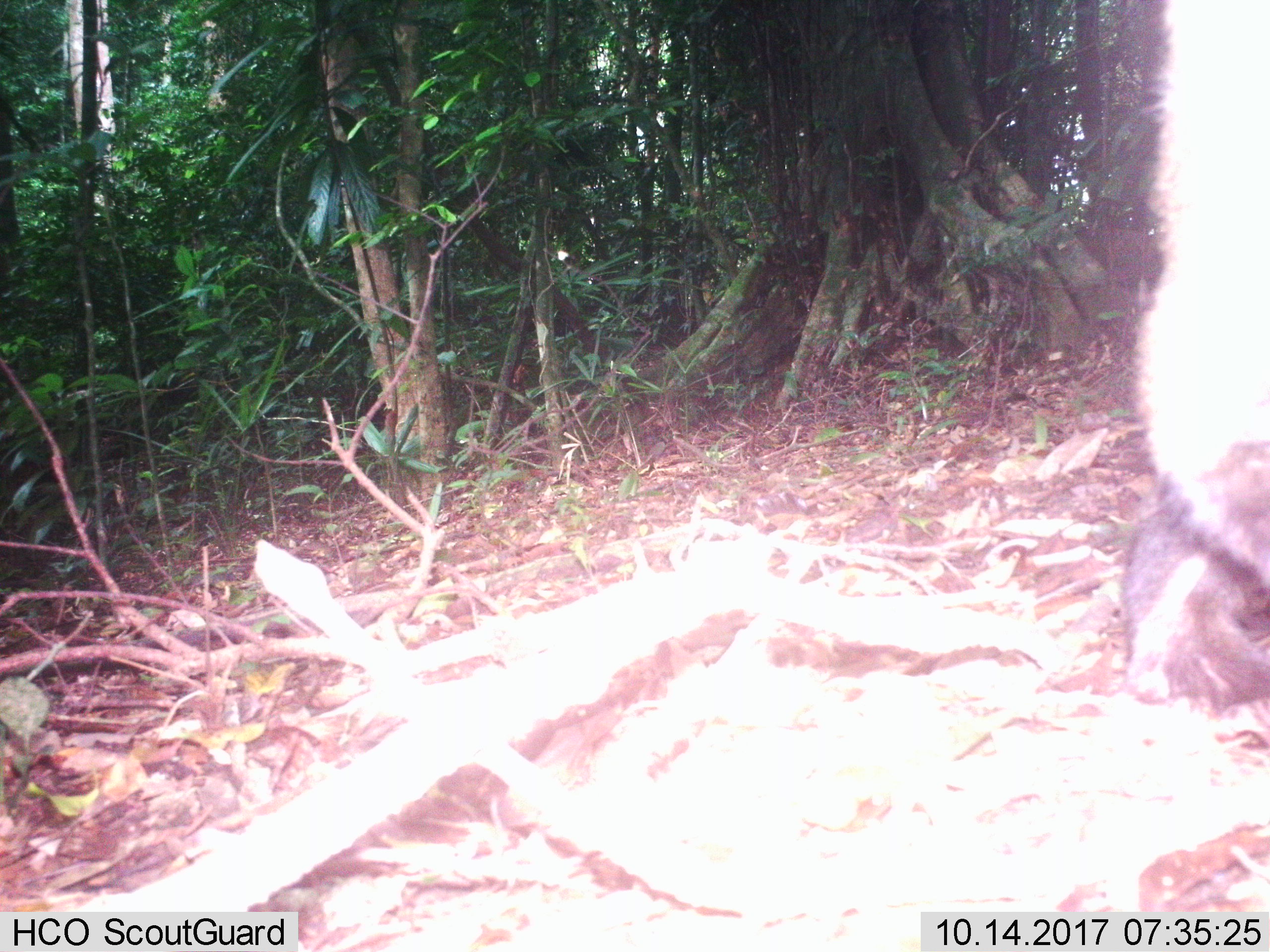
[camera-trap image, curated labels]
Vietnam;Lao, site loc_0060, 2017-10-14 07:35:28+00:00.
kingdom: Animalia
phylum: Chordata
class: Mammalia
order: Primates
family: Cercopithecidae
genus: Macaca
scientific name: Macaca nemestrina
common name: pig-tailed macaque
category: pig tailed macaque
Pig tailed macaque (pig-tailed macaque) (Macaca nemestrina). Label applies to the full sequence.